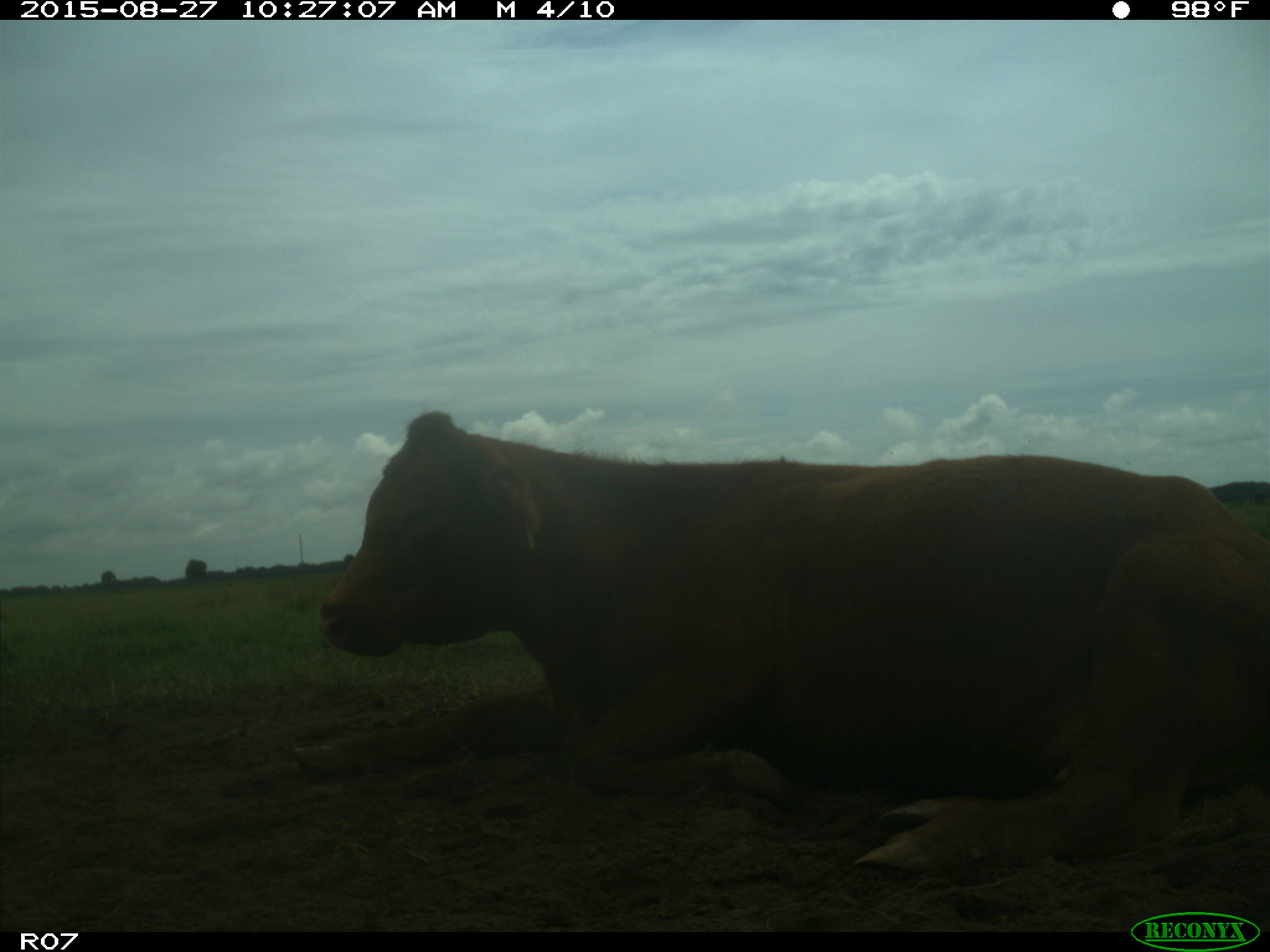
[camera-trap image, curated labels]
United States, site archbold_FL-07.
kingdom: Animalia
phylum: Chordata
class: Mammalia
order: Artiodactyla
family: Bovidae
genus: Bos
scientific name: Bos taurus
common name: domestic cow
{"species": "Bos taurus (domestic cow)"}